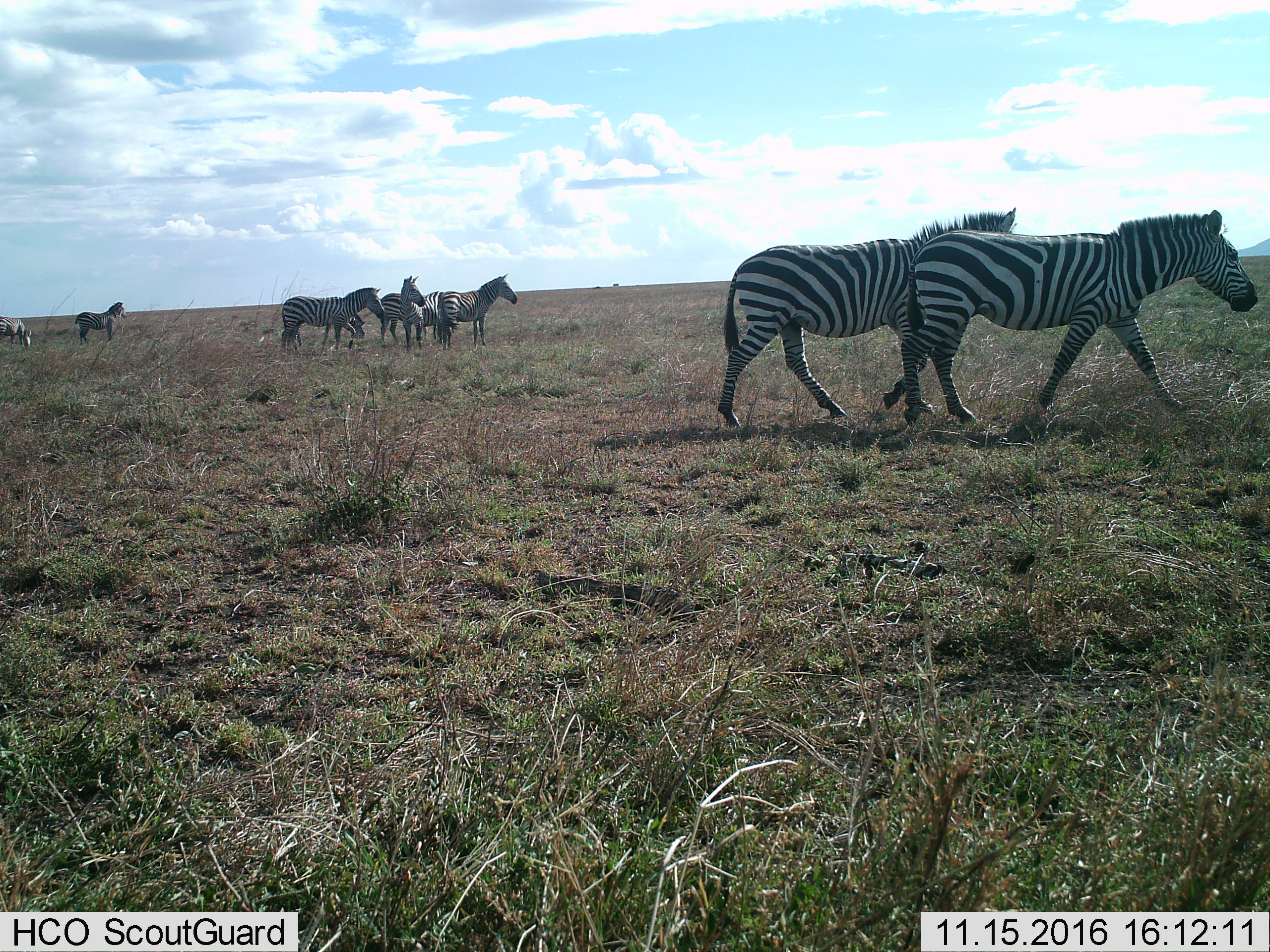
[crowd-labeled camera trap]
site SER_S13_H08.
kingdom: Animalia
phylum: Chordata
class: Mammalia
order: Perissodactyla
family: Equidae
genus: Equus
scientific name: Equus quagga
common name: plains zebra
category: zebraplains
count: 9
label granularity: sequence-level